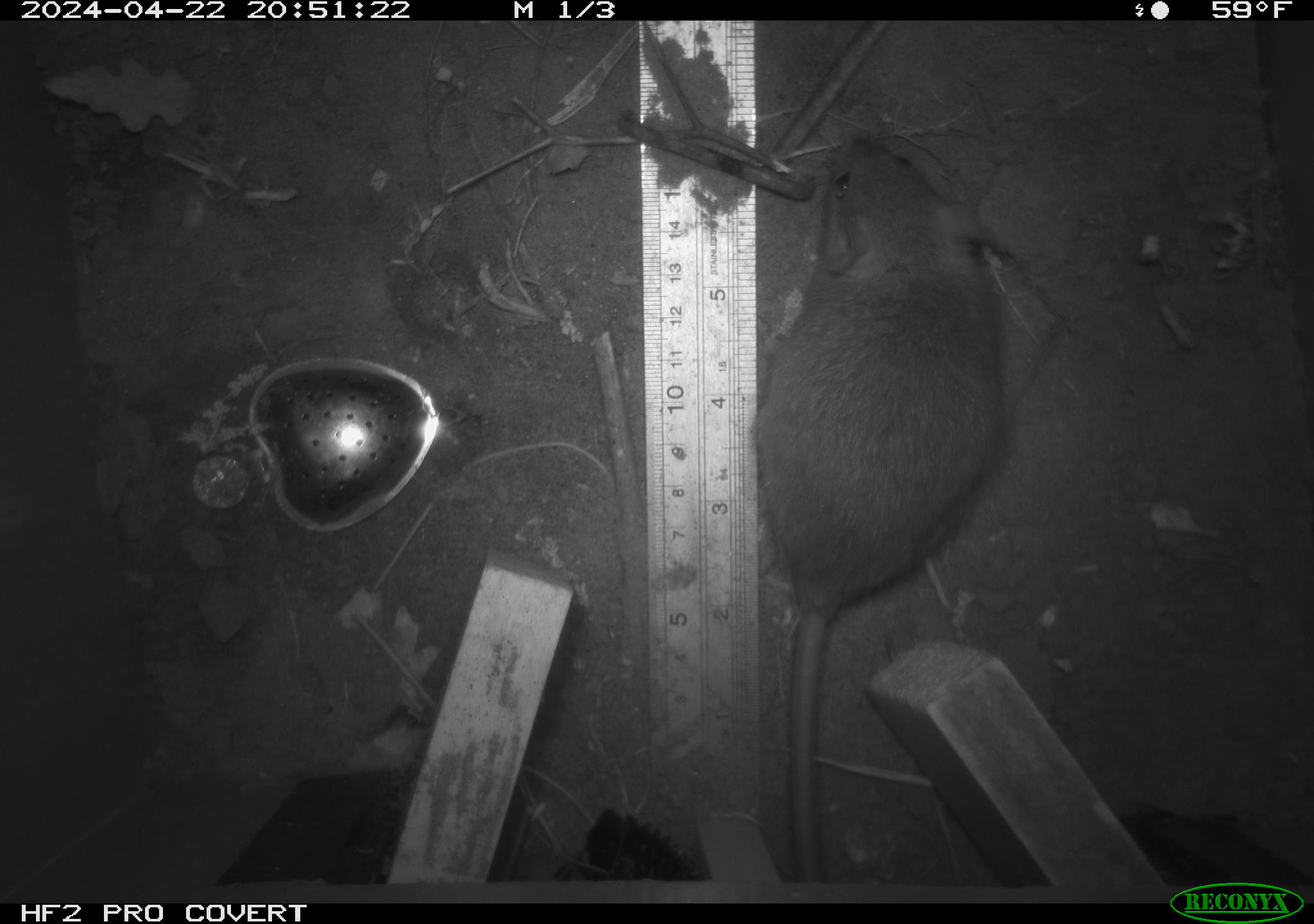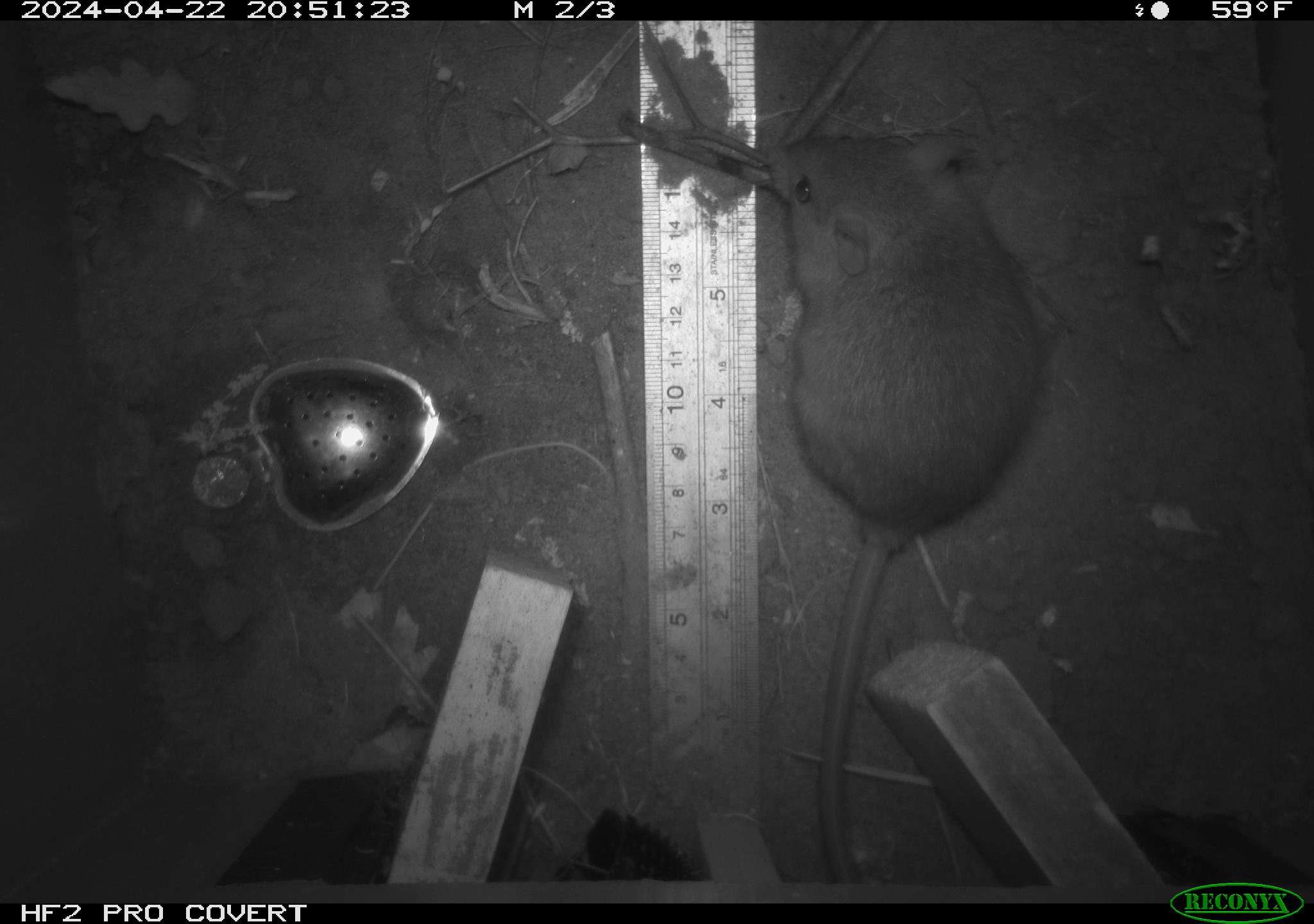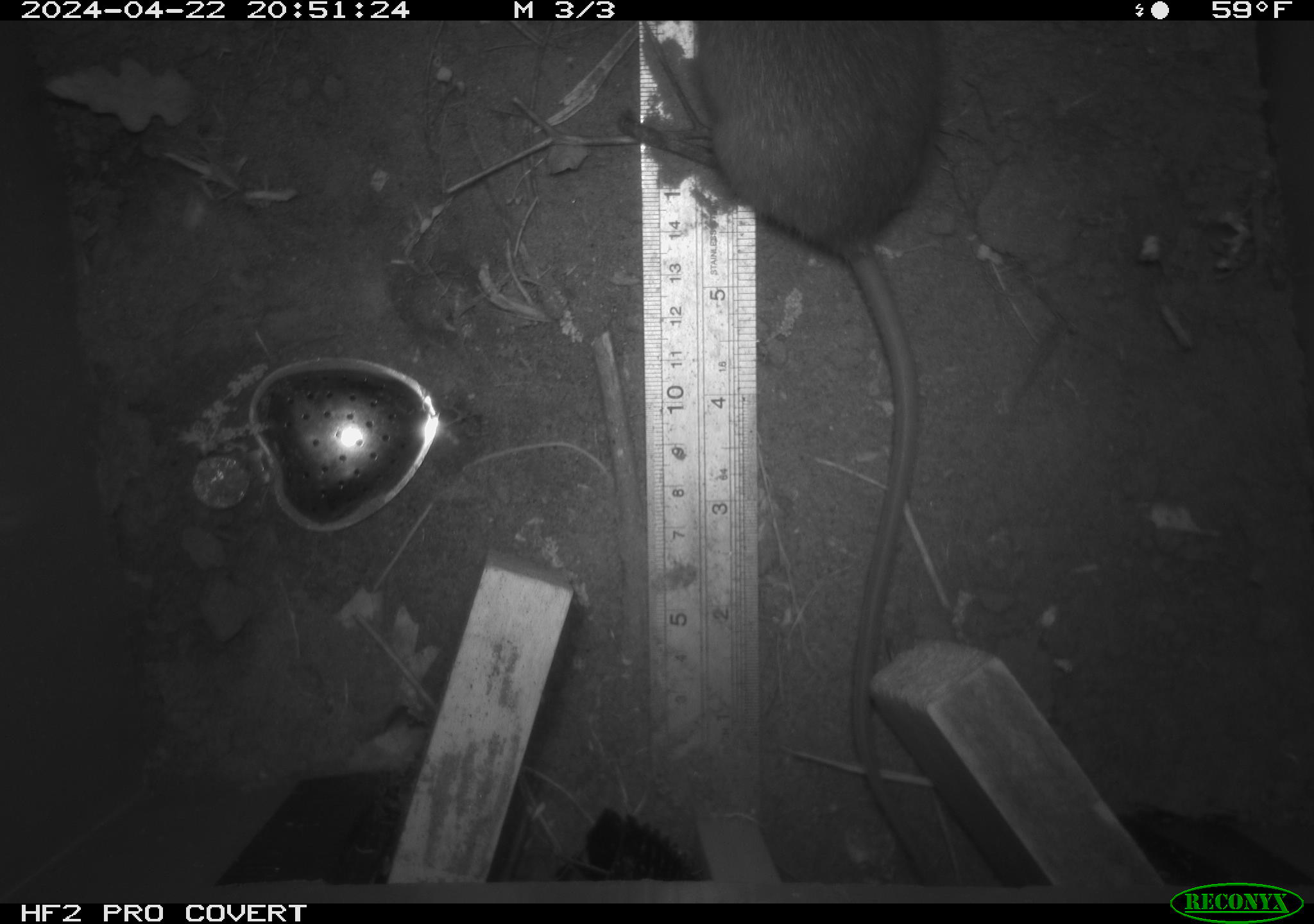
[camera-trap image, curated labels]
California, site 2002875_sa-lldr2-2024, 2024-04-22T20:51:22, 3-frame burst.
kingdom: Animalia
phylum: Chordata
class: Mammalia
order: Rodentia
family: Muridae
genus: Rattus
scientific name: Rattus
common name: rat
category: rattus species